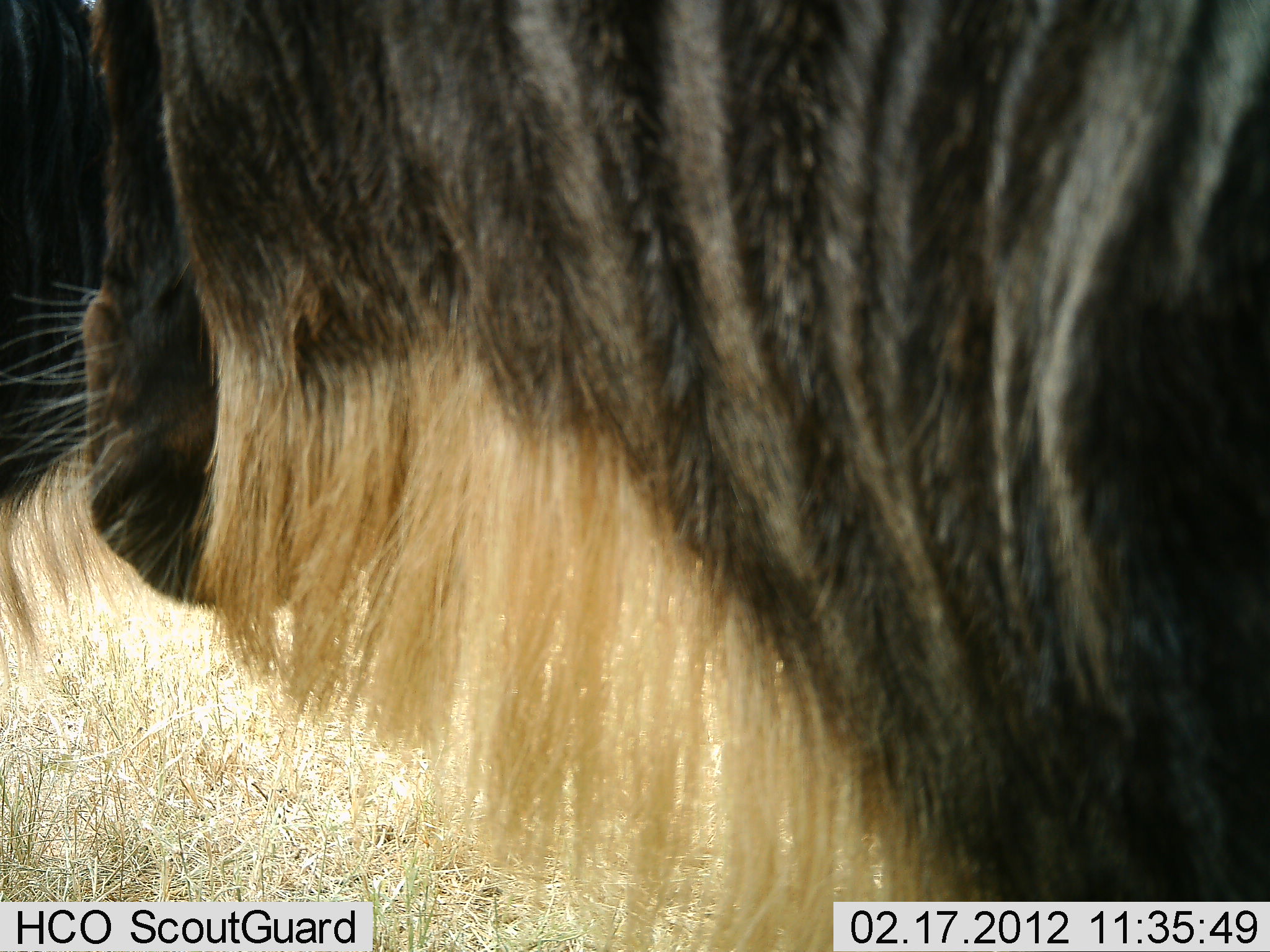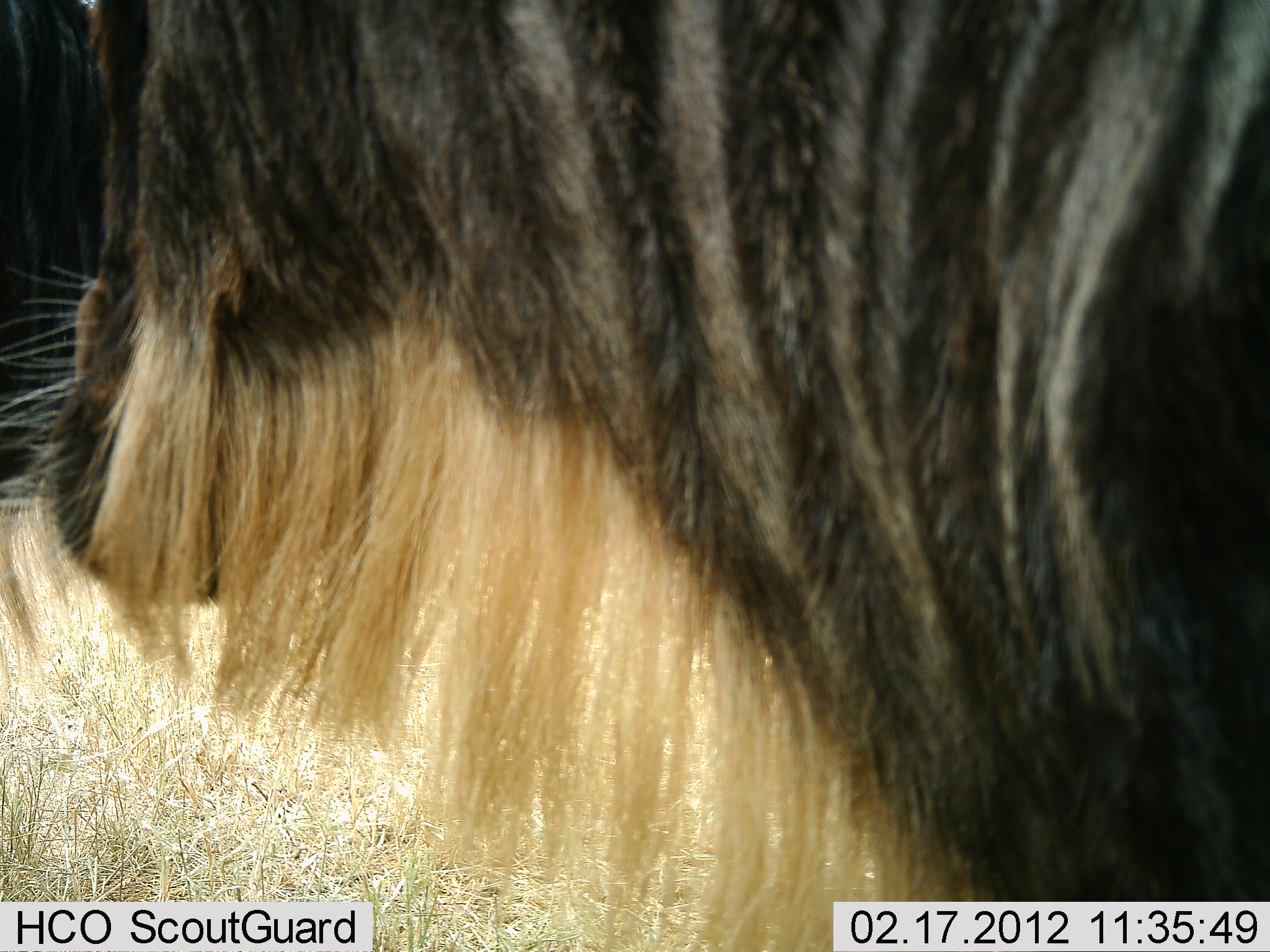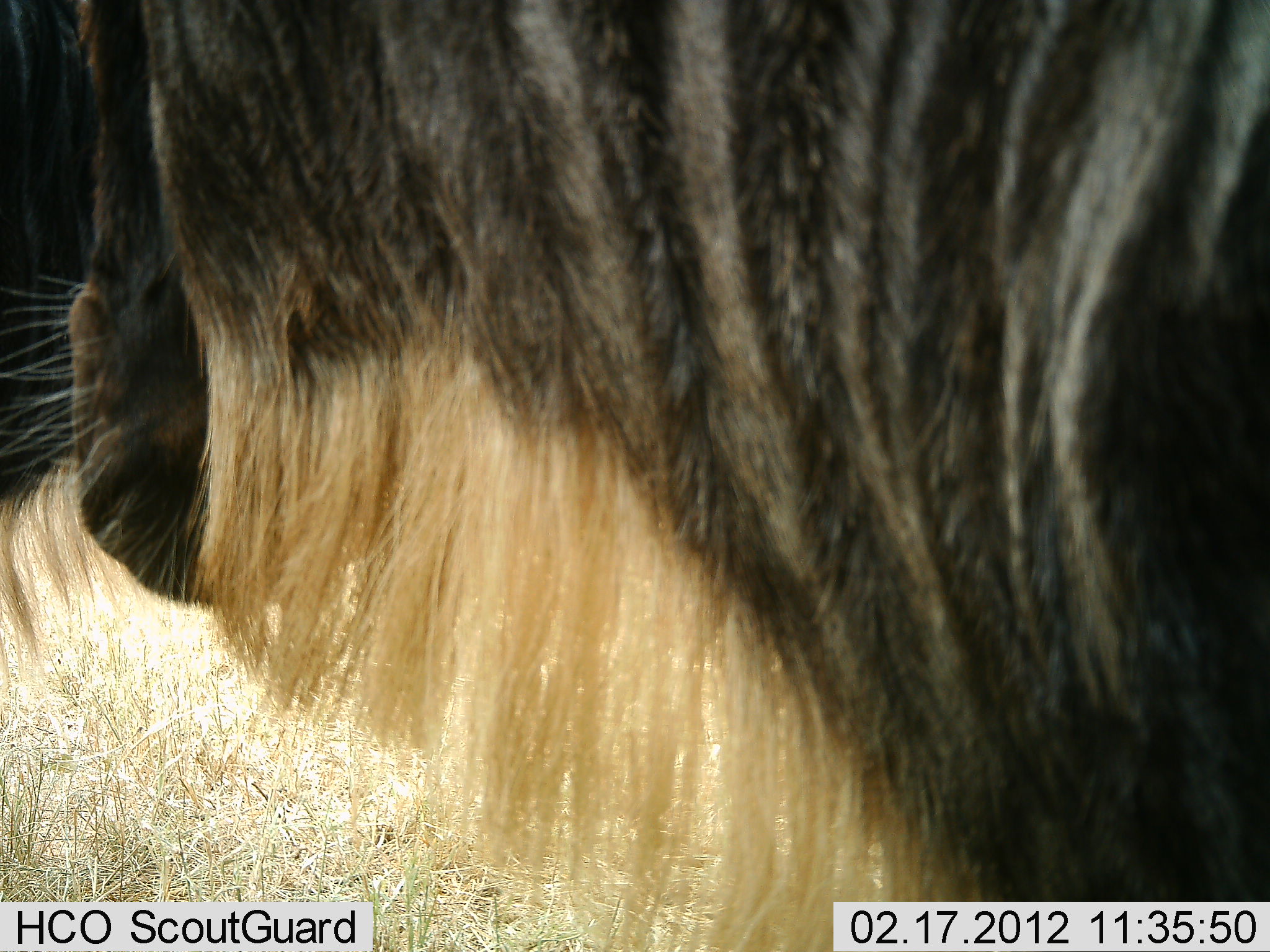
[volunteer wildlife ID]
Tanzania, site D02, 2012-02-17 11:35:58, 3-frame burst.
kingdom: Animalia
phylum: Chordata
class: Mammalia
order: Artiodactyla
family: Bovidae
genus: Connochaetes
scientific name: Connochaetes taurinus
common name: blue wildebeest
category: wildebeest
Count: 1.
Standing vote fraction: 100%.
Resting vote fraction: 0%.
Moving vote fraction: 0%.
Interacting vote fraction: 0%.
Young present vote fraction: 0%.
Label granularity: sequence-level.